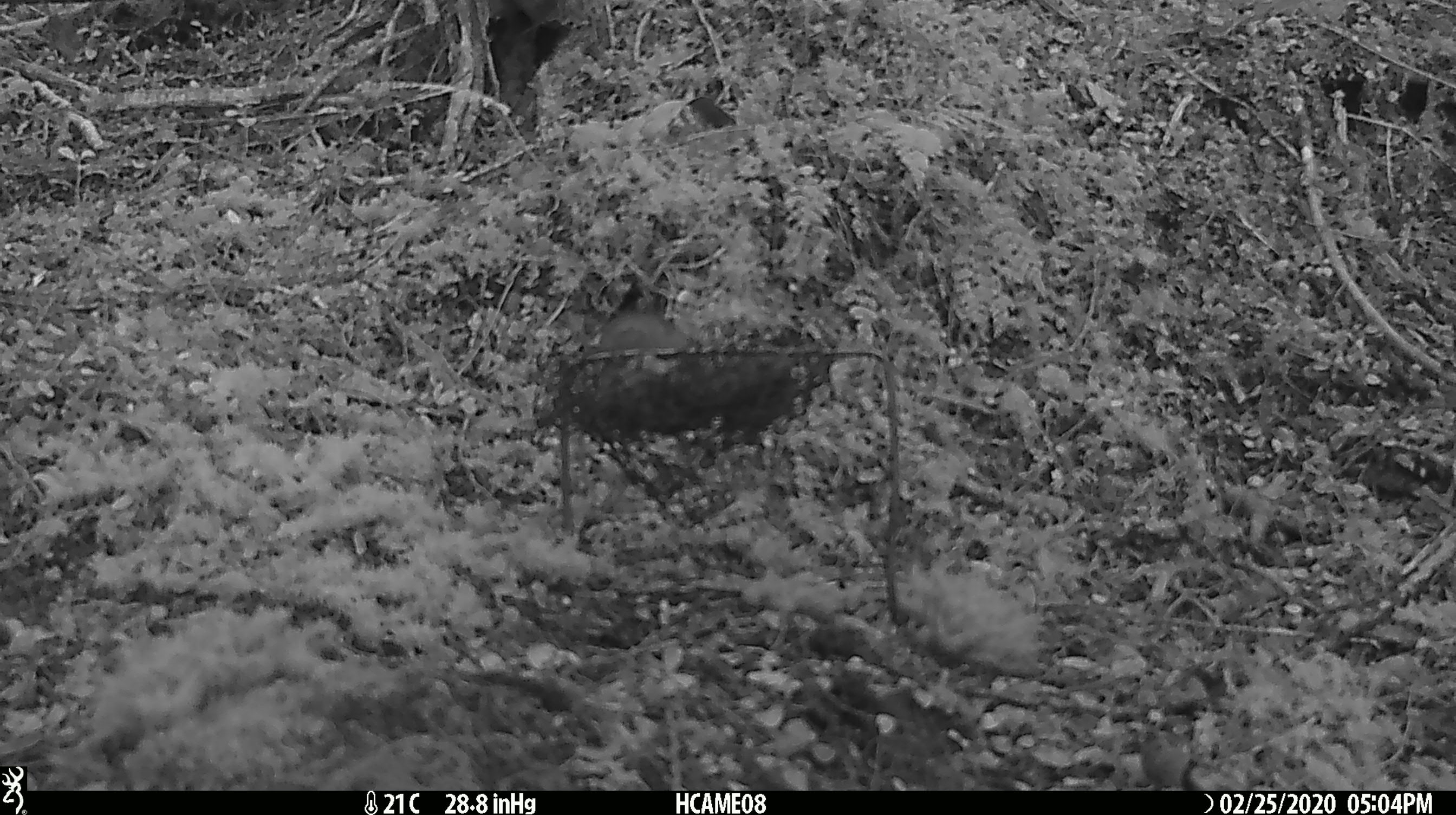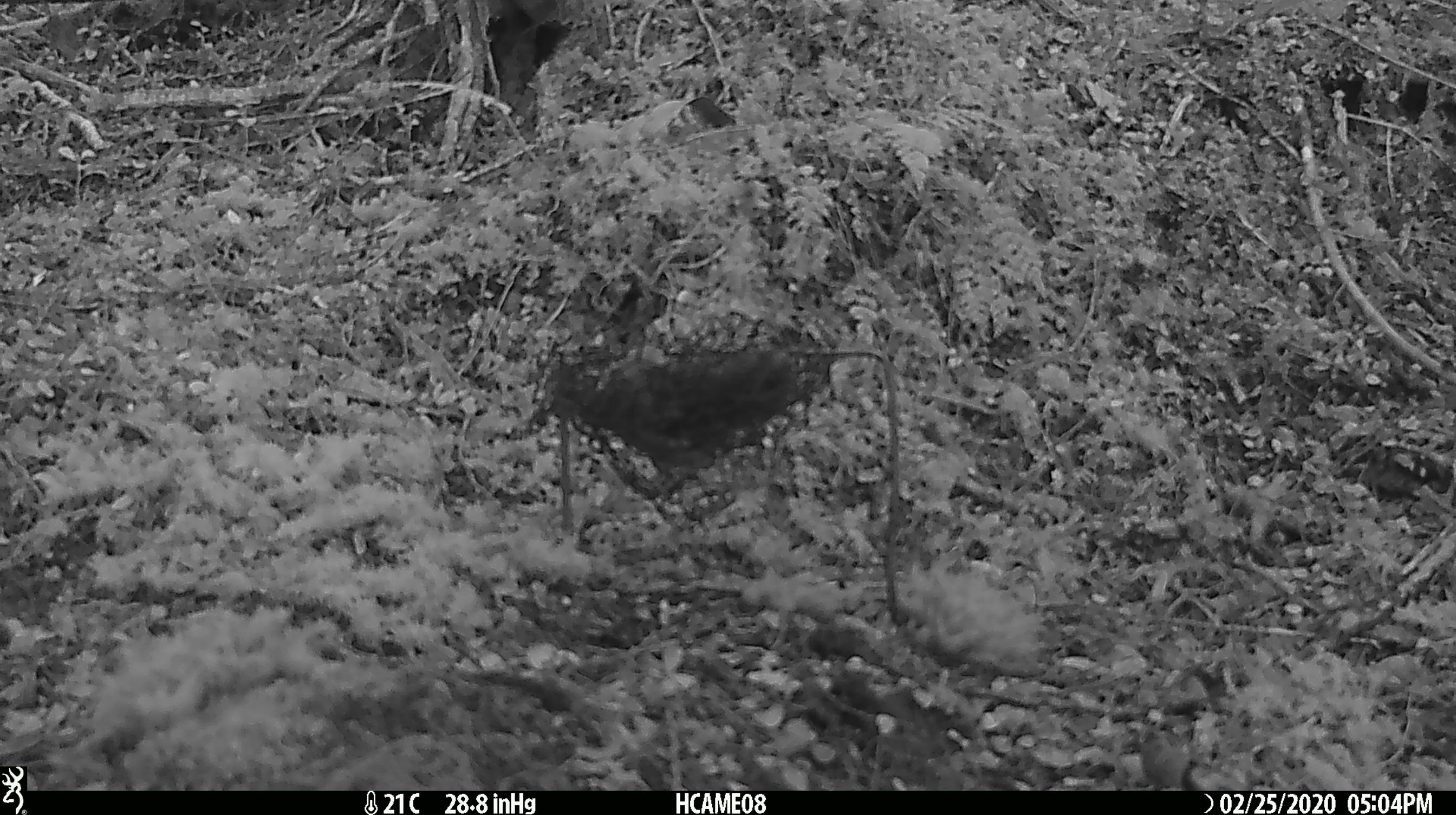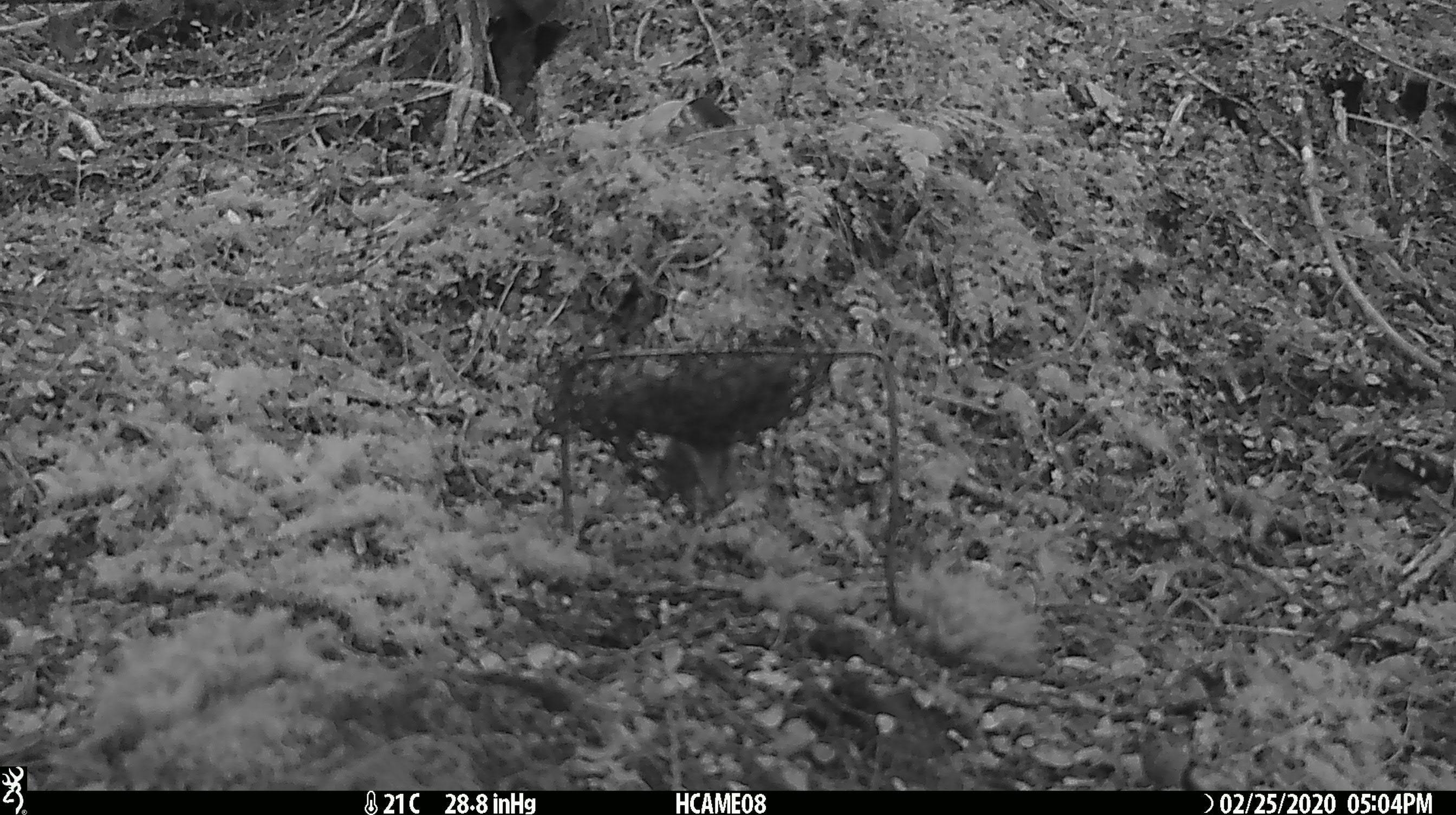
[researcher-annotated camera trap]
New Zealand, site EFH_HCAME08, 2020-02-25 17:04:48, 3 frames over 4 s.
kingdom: Animalia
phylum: Chordata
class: Mammalia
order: Rodentia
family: Muridae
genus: Mus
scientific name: Mus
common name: mouse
Mouse (Mus).